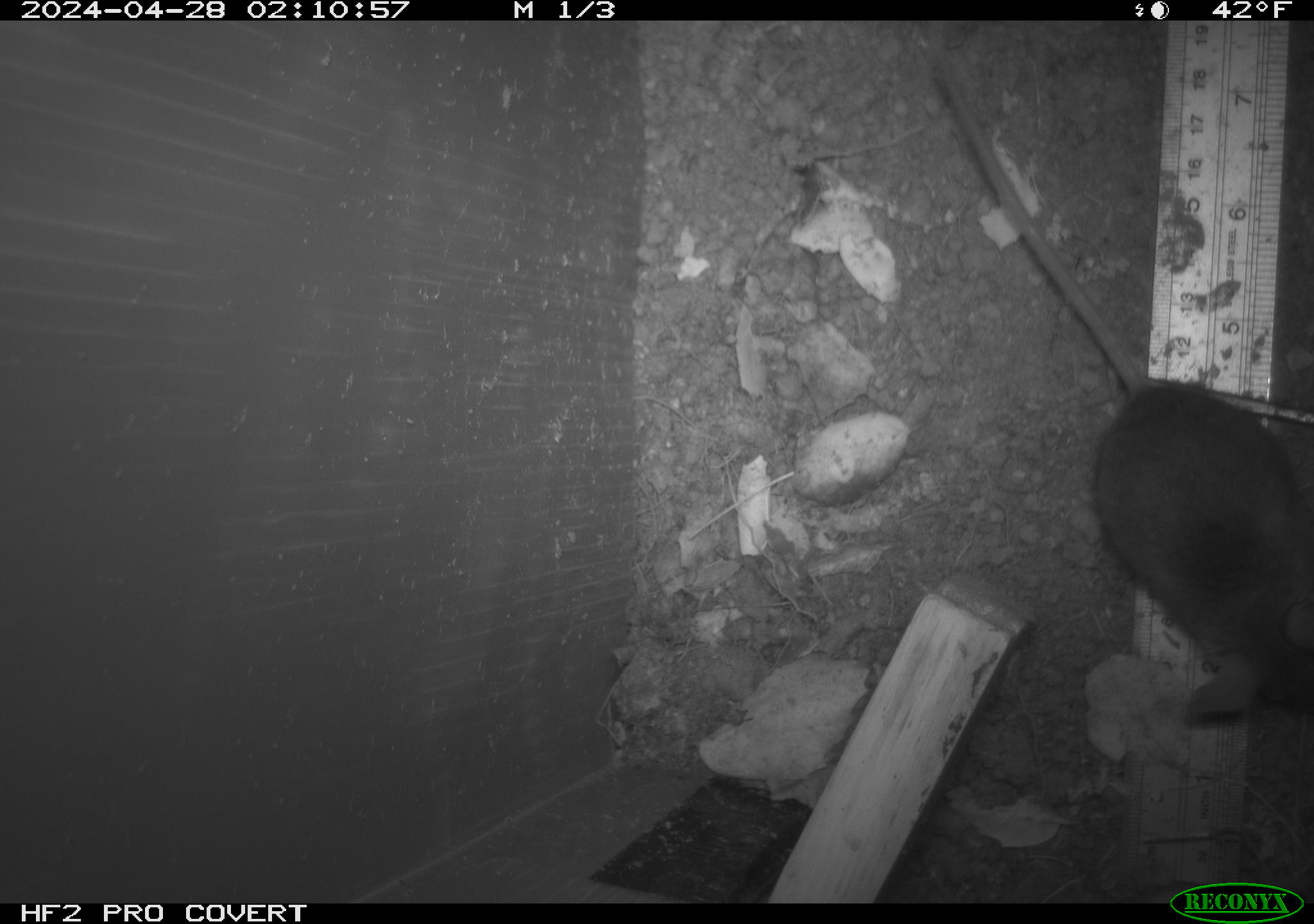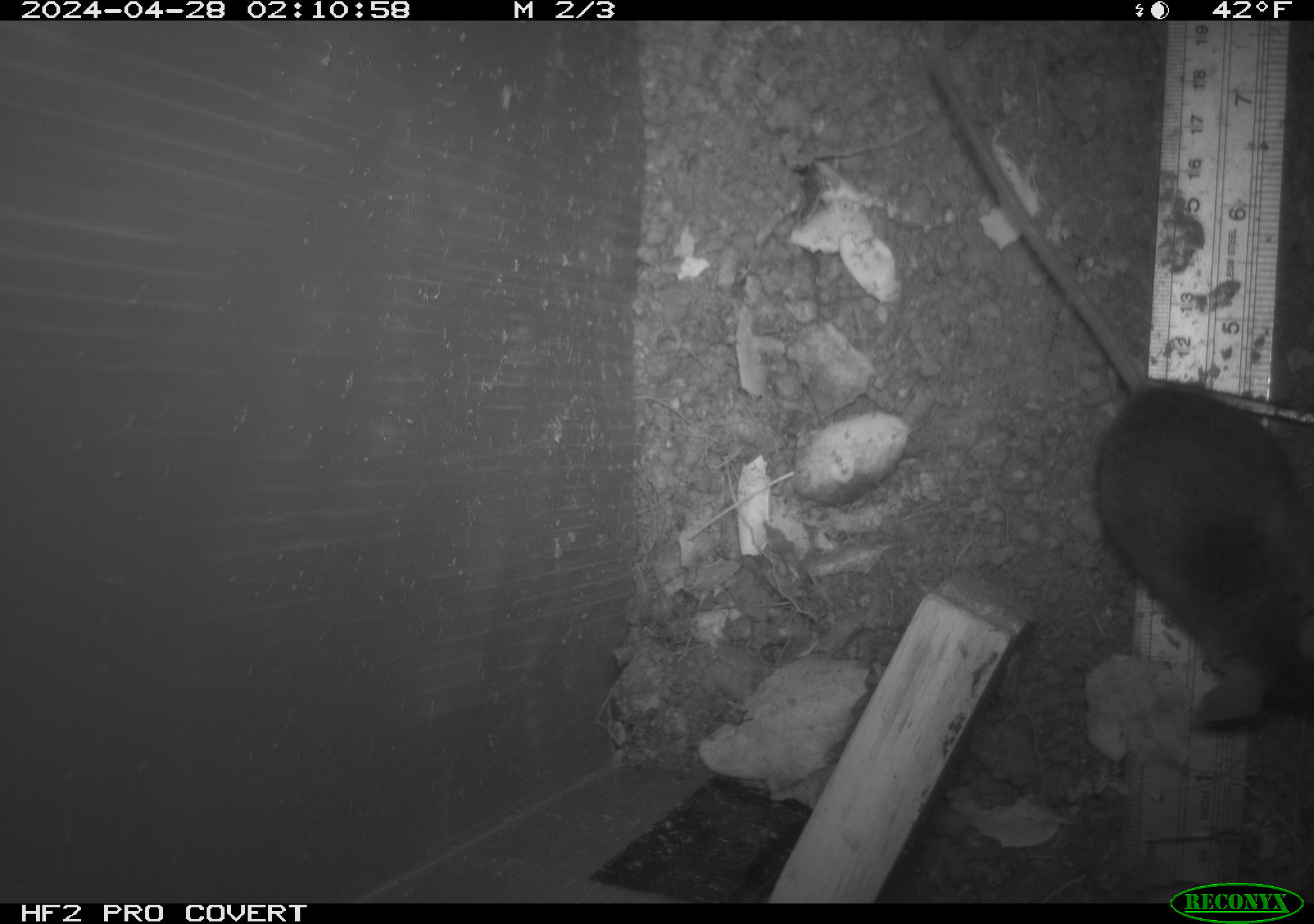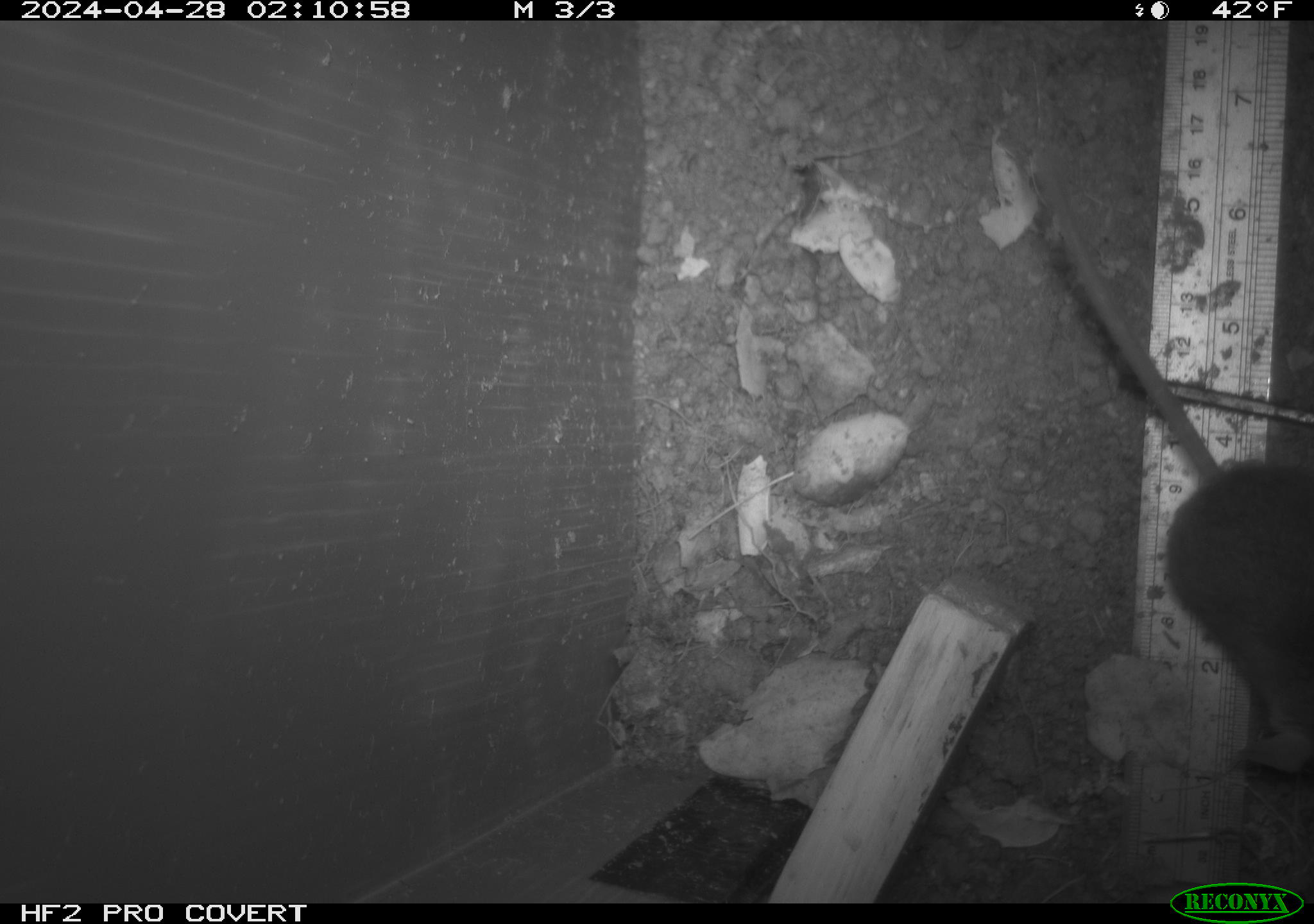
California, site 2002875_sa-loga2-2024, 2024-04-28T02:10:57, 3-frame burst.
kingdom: Animalia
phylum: Chordata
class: Mammalia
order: Rodentia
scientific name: Rodentia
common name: rodent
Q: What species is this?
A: Rodent (Rodentia).